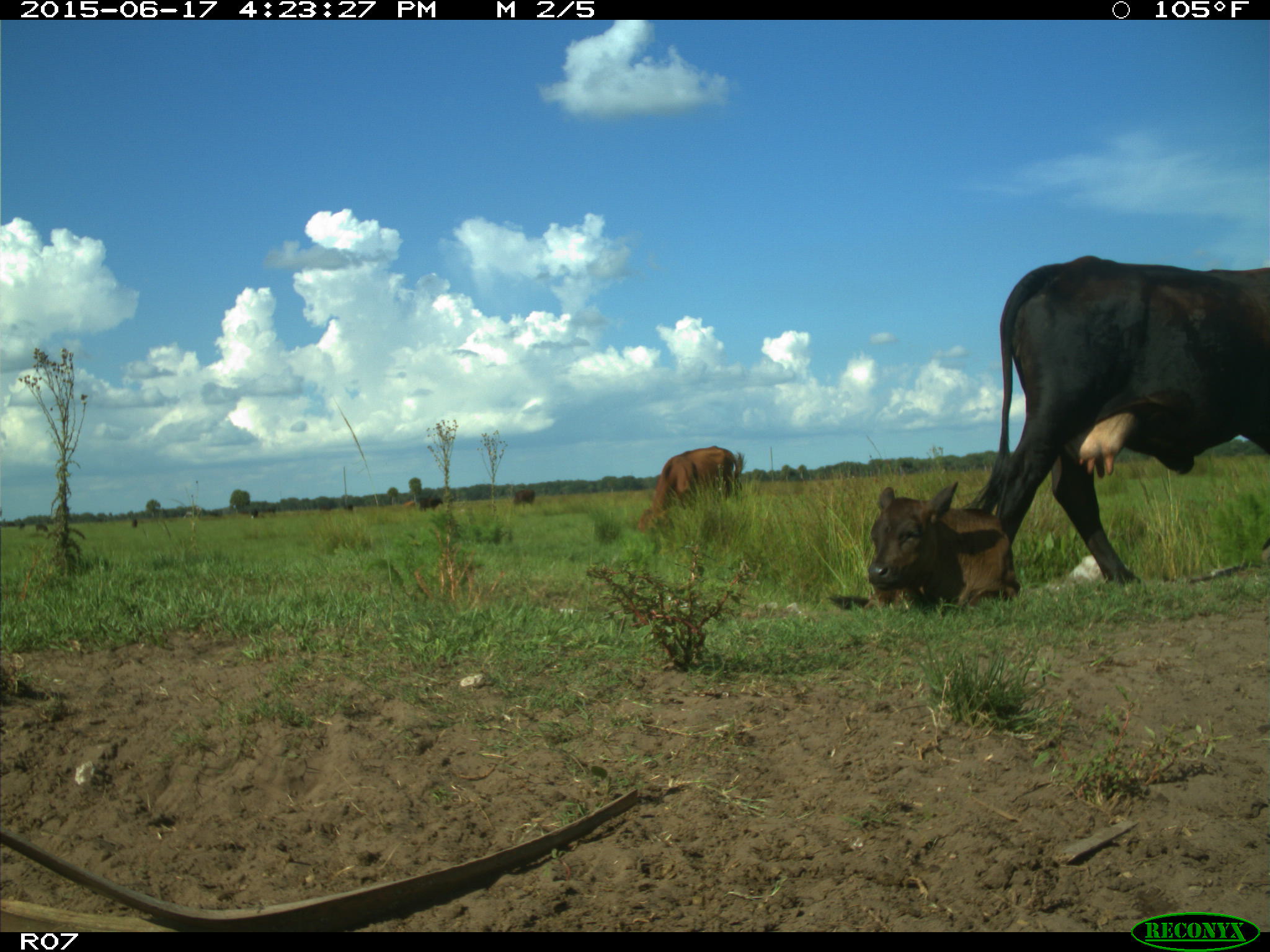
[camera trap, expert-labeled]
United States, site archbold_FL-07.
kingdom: Animalia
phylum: Chordata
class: Mammalia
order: Artiodactyla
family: Bovidae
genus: Bos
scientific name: Bos taurus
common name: domestic cow